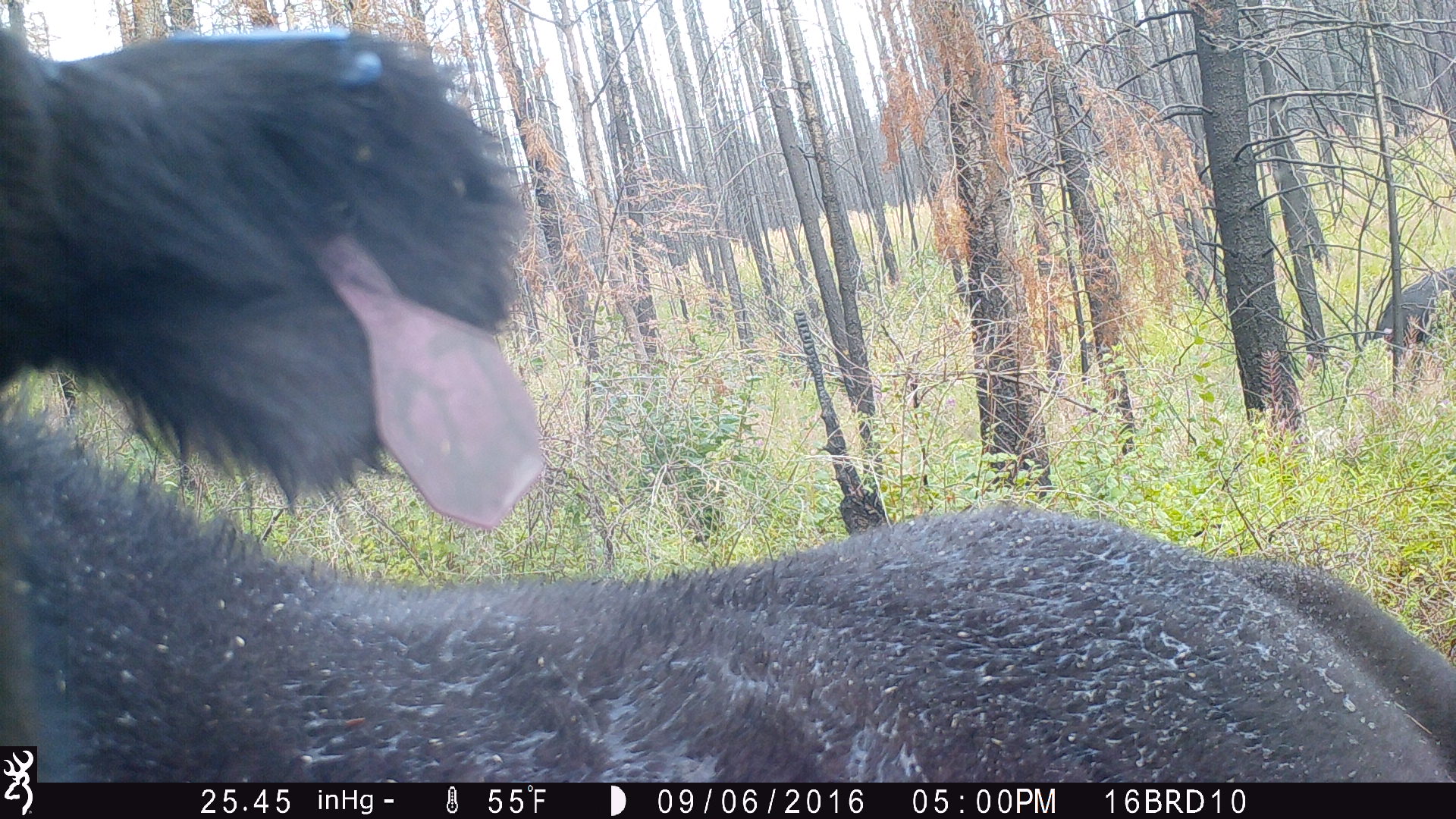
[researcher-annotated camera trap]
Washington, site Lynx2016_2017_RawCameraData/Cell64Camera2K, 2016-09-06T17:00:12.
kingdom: Animalia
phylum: Chordata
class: Mammalia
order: Artiodactyla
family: Bovidae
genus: Bos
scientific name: Bos taurus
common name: domestic cattle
Domestic cattle (Bos taurus). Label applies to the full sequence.